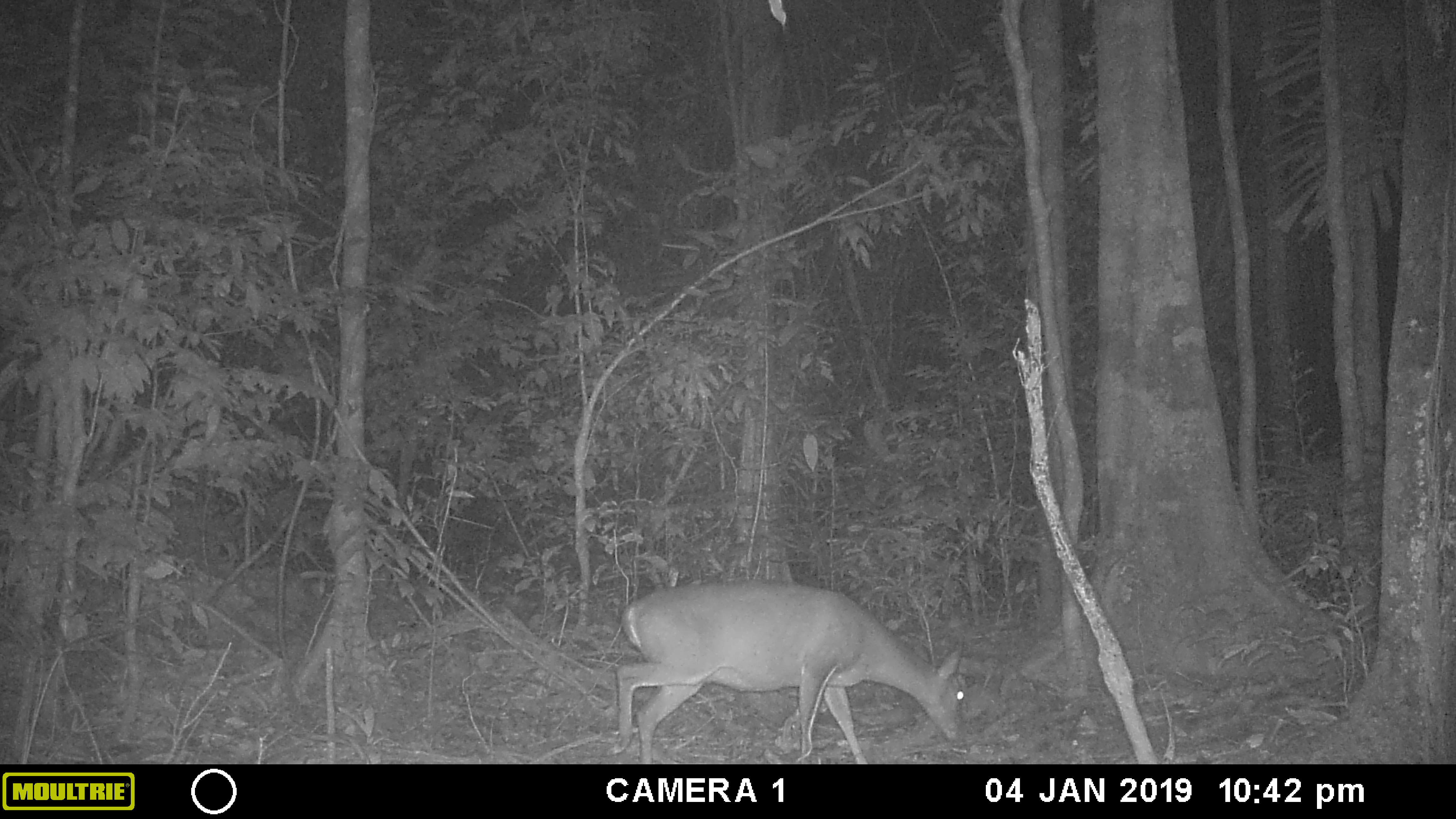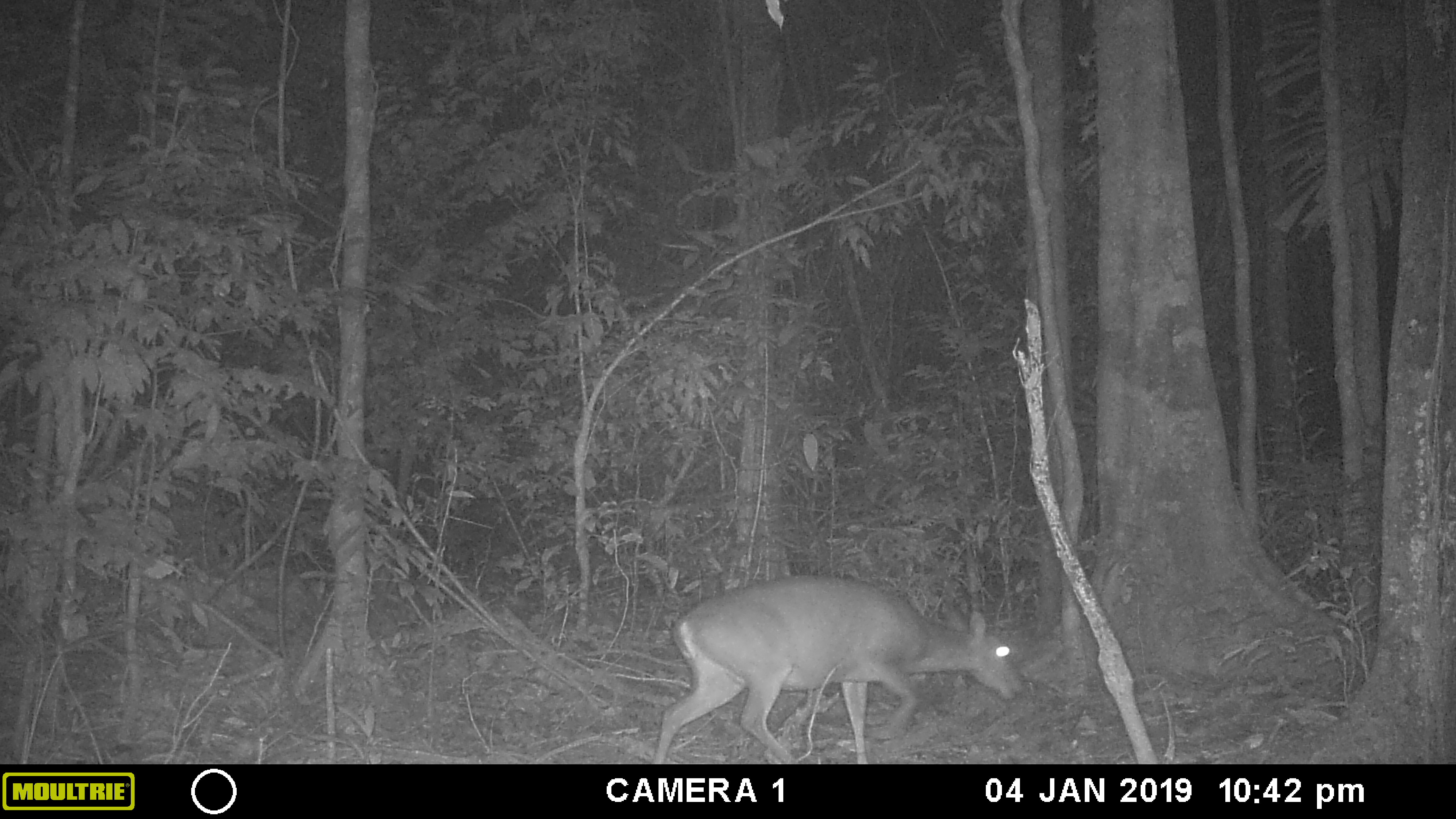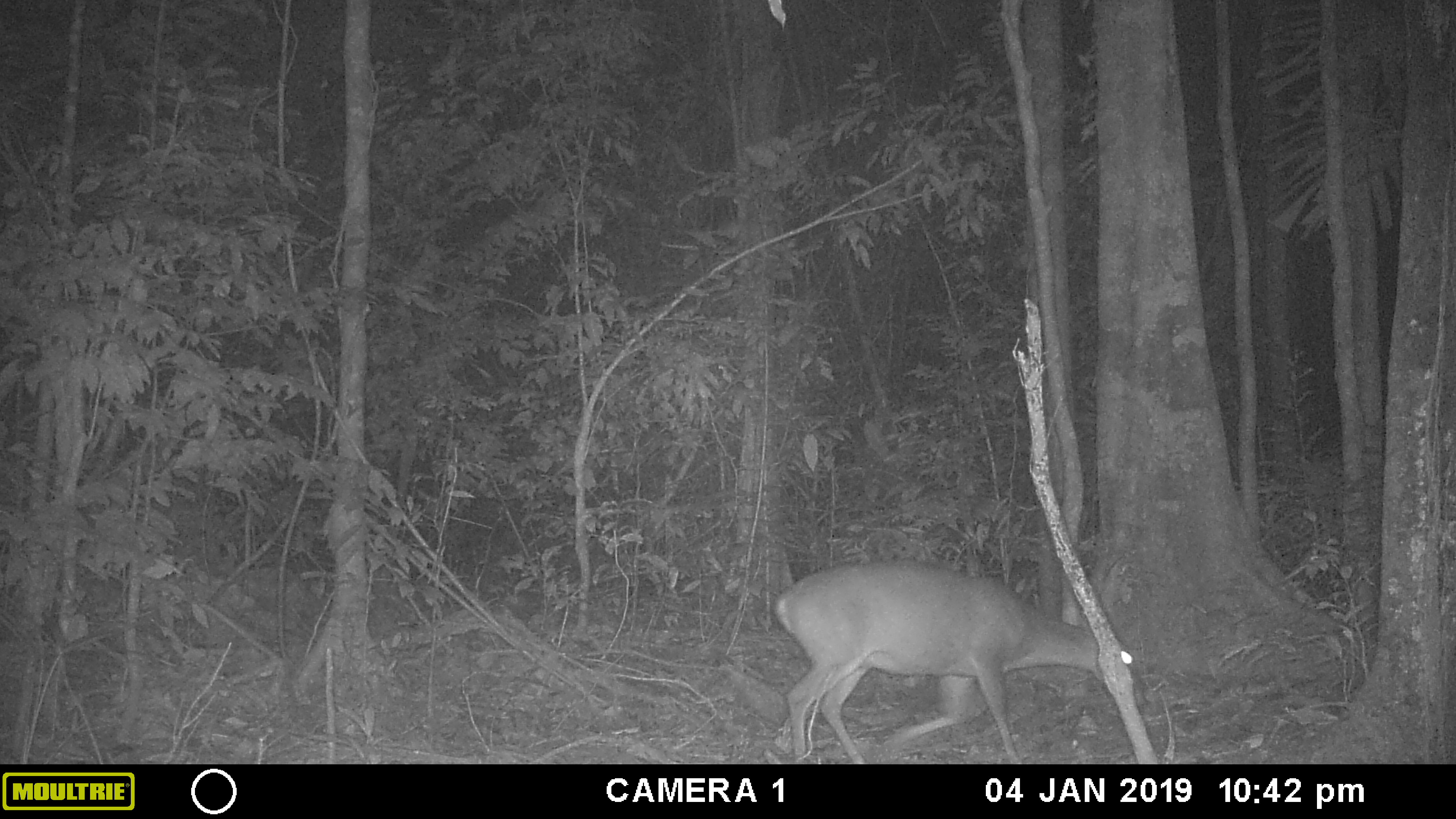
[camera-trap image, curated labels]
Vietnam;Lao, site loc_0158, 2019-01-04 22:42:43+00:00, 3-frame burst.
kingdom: Animalia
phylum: Chordata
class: Mammalia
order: Artiodactyla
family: Cervidae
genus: Muntiacus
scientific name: Muntiacus vuquangensis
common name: large-antlered muntjac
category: large antlered muntjac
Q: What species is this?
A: Large antlered muntjac (large-antlered muntjac) (Muntiacus vuquangensis).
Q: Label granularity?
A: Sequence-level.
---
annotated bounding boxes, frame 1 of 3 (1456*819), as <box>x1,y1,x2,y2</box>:
large antlered muntjac: <box>614,578,965,764</box>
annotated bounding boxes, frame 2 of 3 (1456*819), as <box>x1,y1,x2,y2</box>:
large antlered muntjac: <box>649,569,1027,765</box>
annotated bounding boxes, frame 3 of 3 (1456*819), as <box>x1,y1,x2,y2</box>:
large antlered muntjac: <box>770,553,1134,765</box>